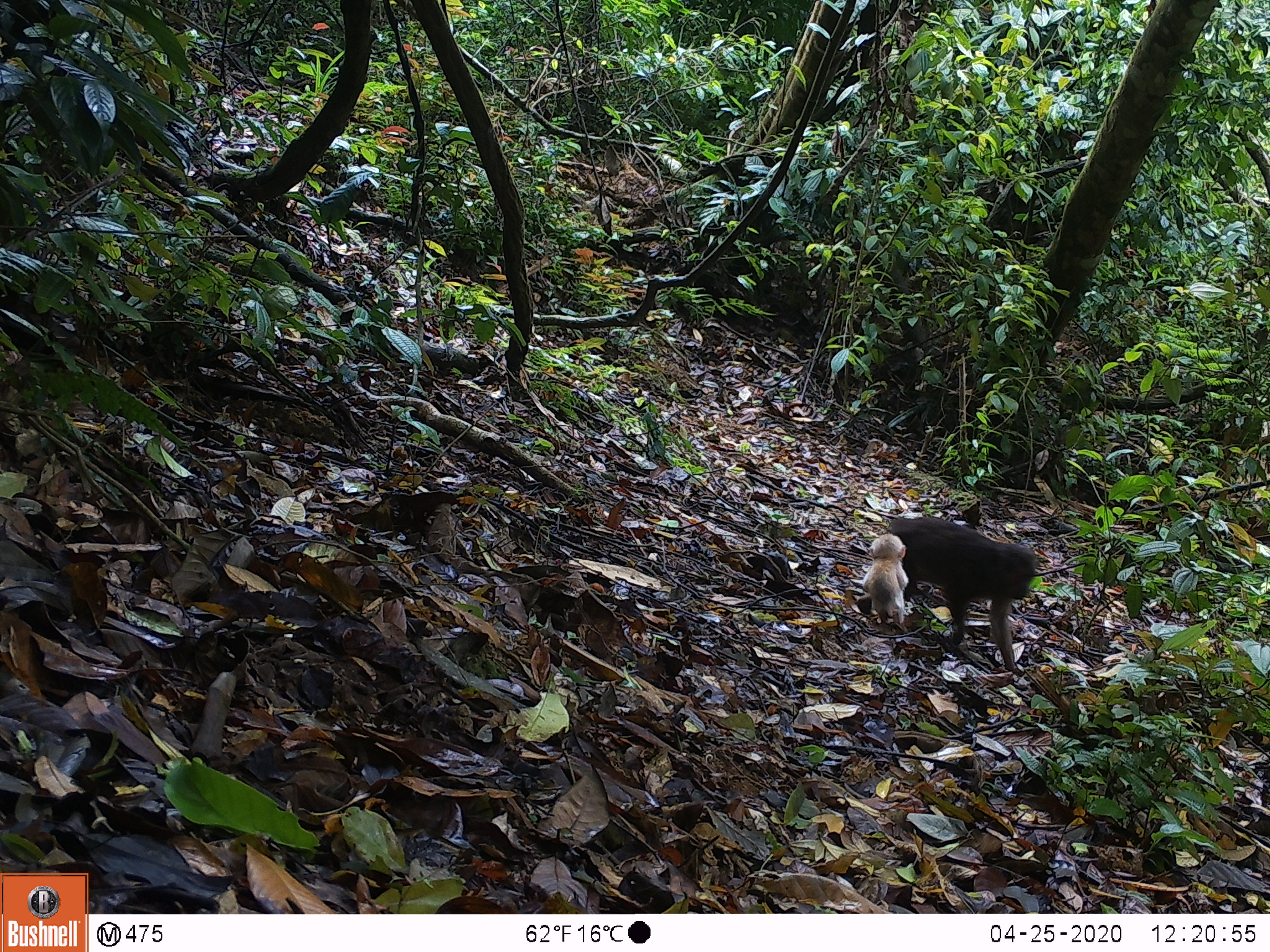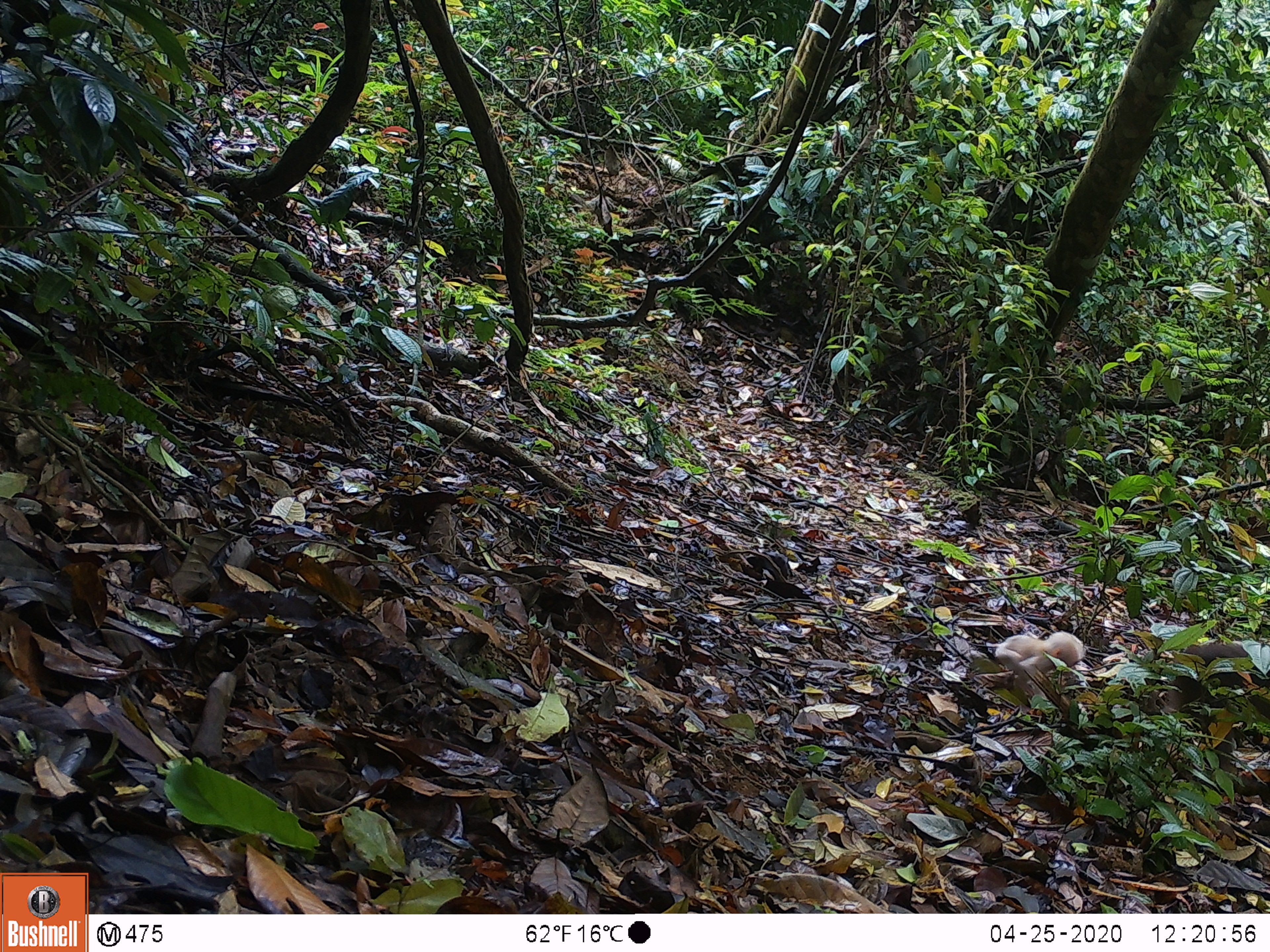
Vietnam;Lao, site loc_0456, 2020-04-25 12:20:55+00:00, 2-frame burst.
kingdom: Animalia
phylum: Chordata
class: Mammalia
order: Primates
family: Cercopithecidae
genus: Macaca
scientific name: Macaca arctoides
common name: stump-tailed macaque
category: stump tailed macaque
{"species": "stump tailed macaque (stump-tailed macaque) (Macaca arctoides)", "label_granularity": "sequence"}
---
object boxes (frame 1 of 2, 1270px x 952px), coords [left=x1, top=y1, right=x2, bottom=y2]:
stump tailed macaque: [left=855, top=514, right=1040, bottom=673]; [left=860, top=531, right=908, bottom=625]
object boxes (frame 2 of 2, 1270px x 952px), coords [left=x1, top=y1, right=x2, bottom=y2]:
stump tailed macaque: [left=1146, top=636, right=1269, bottom=807]; [left=992, top=629, right=1088, bottom=706]